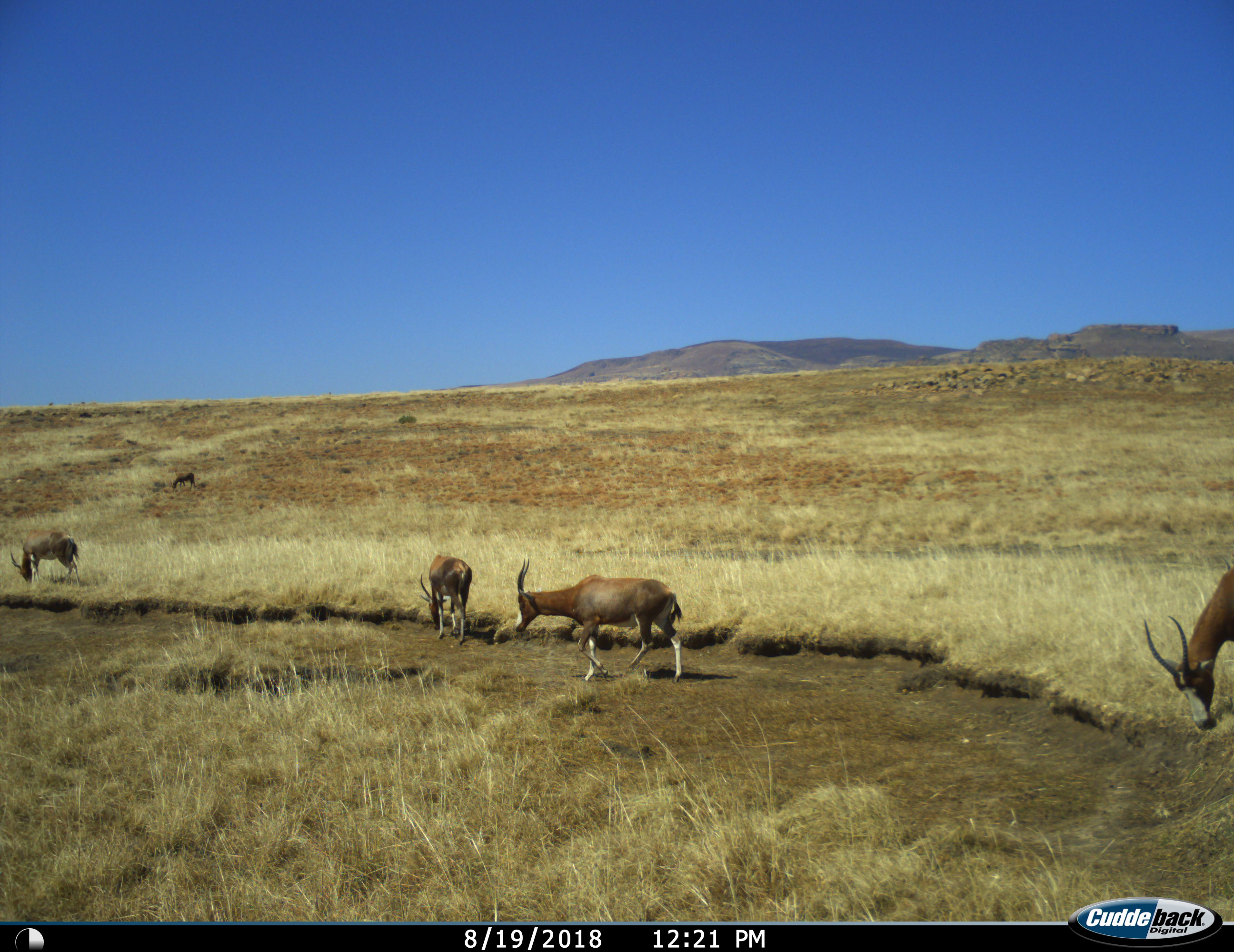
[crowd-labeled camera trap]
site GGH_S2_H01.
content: unidentified animal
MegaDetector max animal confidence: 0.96